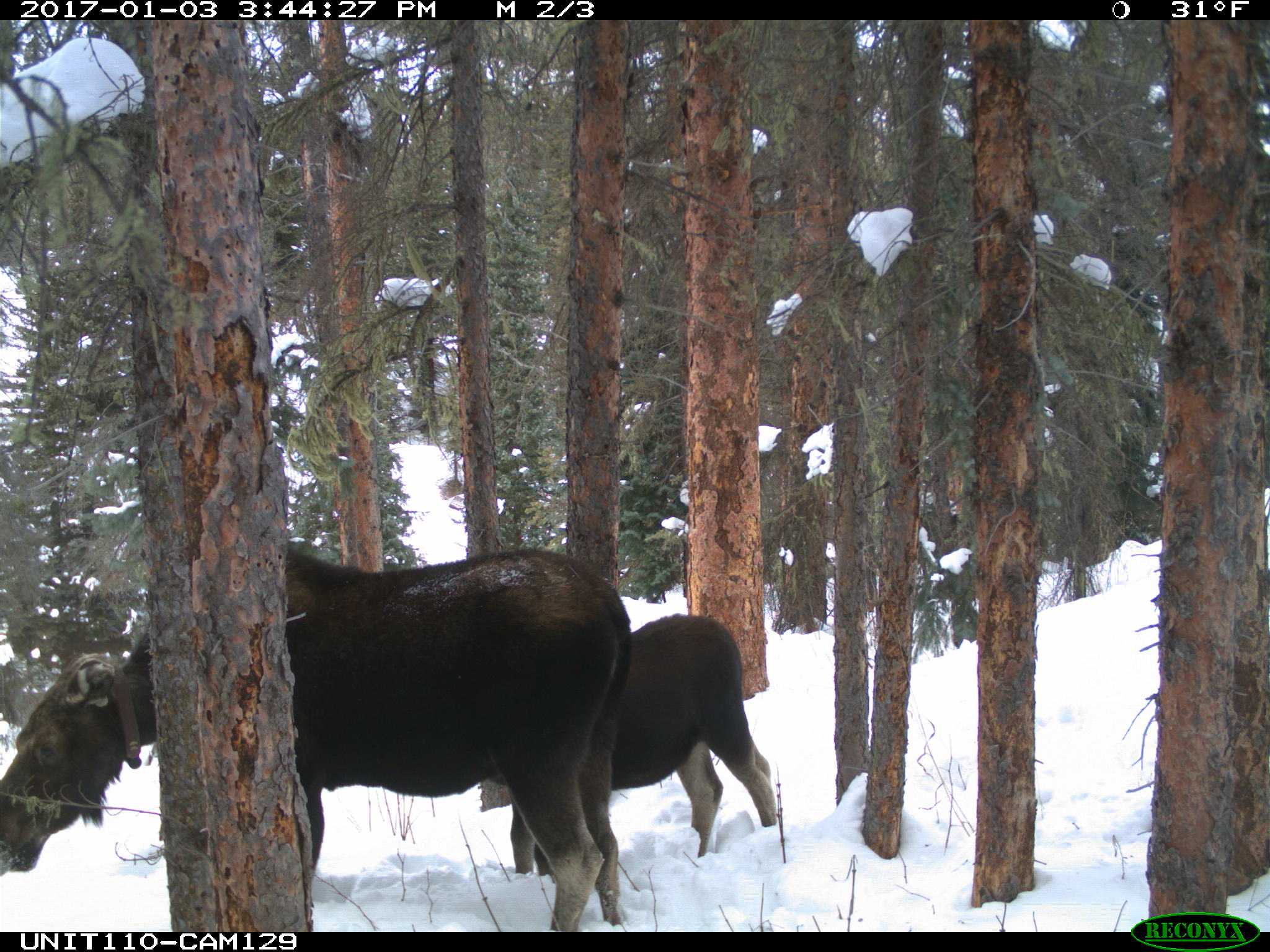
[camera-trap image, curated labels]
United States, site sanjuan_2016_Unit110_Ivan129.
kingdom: Animalia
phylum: Chordata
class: Mammalia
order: Artiodactyla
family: Cervidae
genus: Alces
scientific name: Alces alces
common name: moose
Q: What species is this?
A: Alces alces (moose).